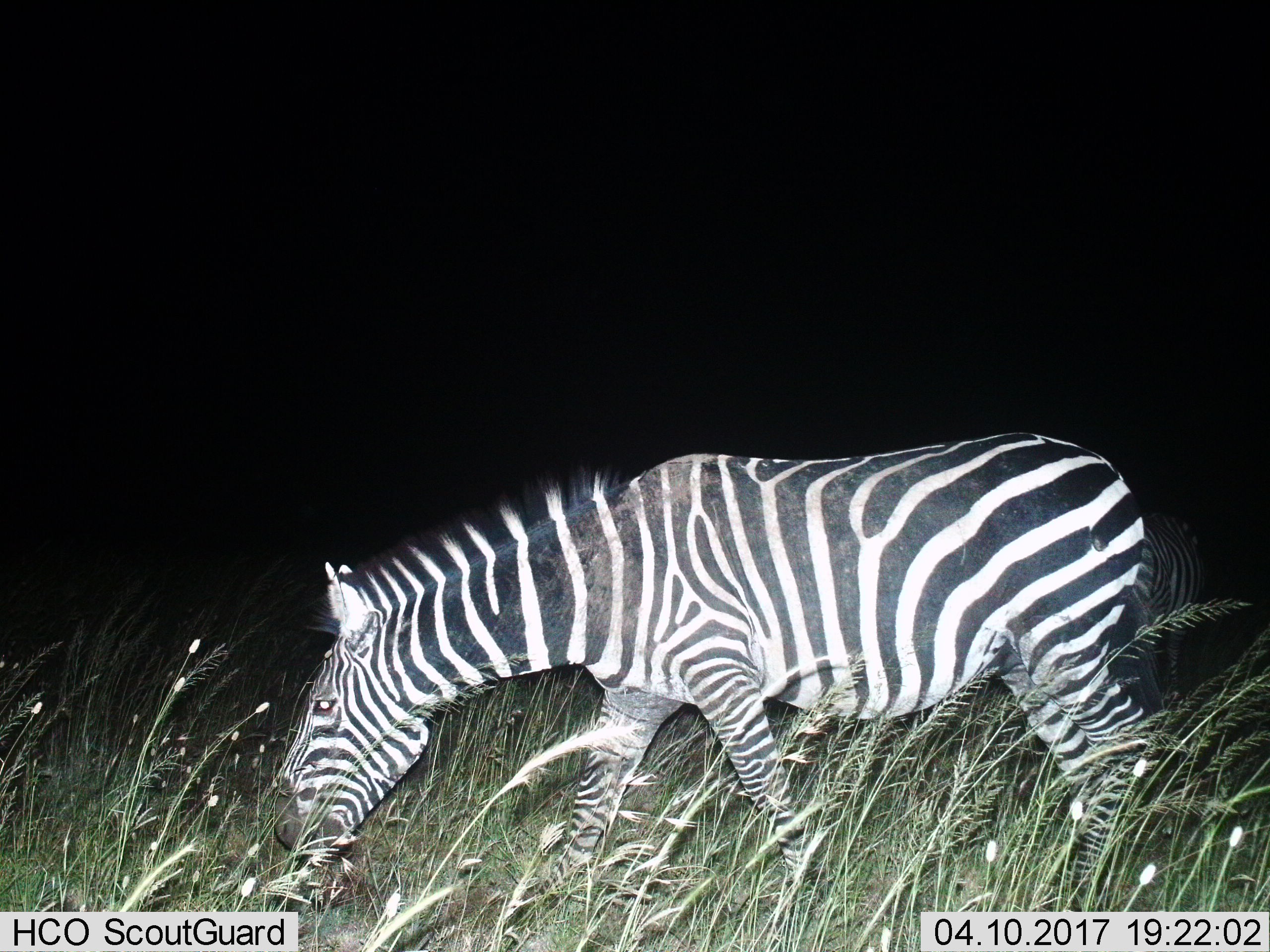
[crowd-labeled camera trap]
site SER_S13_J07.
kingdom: Animalia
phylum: Chordata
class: Mammalia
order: Perissodactyla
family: Equidae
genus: Equus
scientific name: Equus quagga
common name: plains zebra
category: zebraplains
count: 2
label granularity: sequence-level